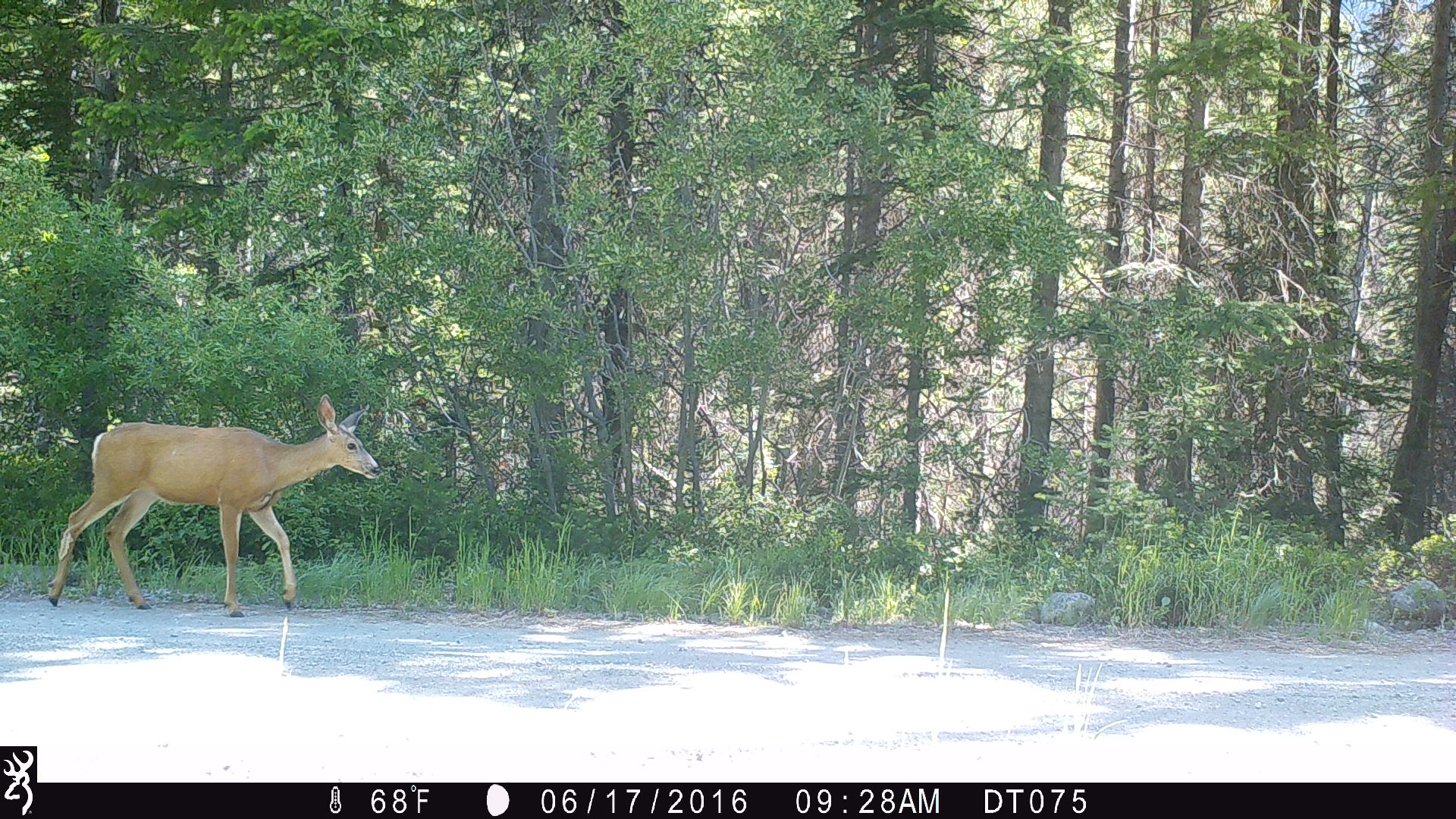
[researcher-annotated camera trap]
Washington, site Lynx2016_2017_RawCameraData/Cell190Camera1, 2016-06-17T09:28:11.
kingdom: Animalia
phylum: Chordata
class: Mammalia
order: Artiodactyla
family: Cervidae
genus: Odocoileus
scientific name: Odocoileus hemionus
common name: mule deer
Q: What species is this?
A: Odocoileus hemionus (mule deer).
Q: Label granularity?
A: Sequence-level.